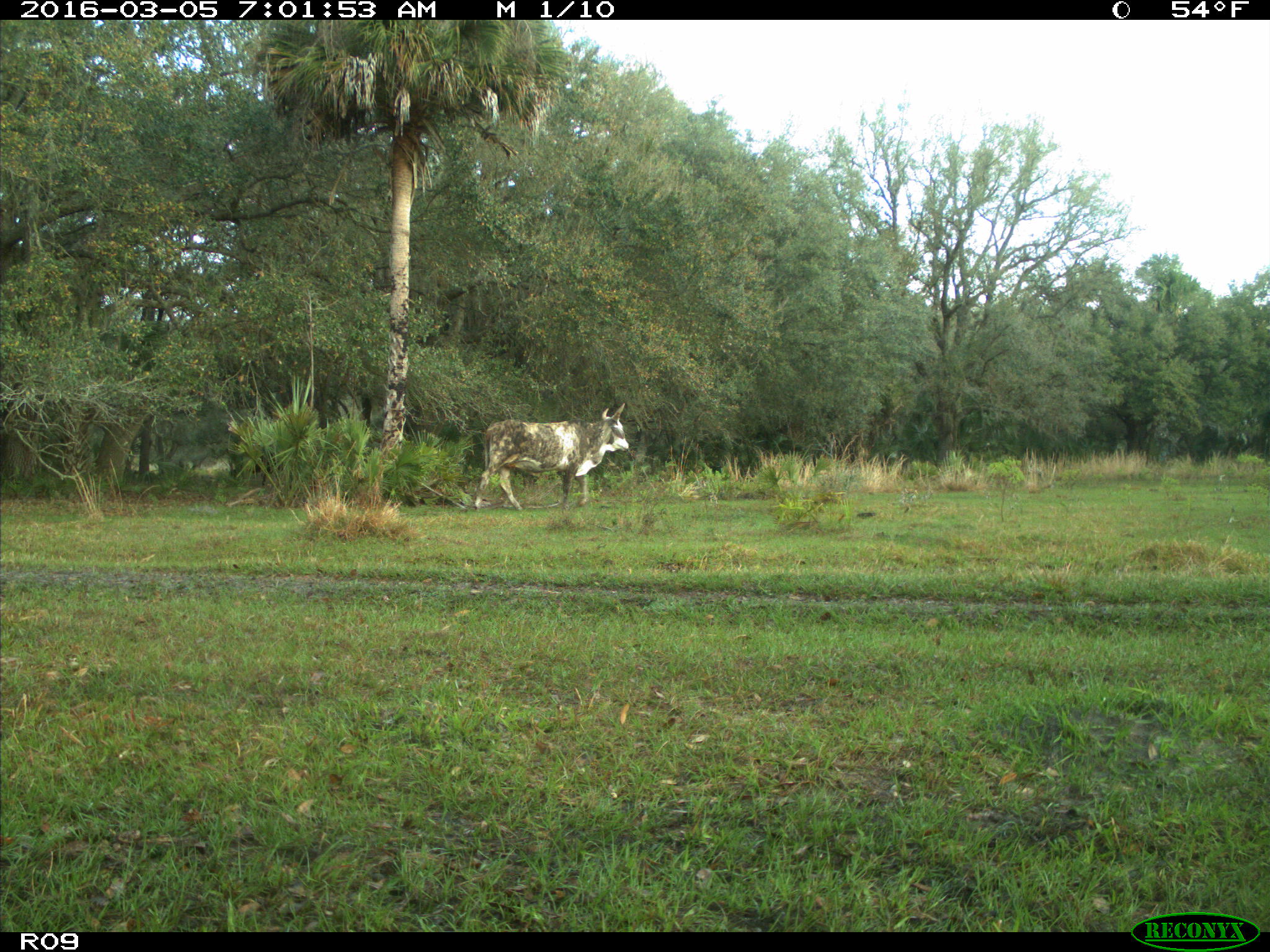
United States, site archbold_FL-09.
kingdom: Animalia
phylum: Chordata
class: Mammalia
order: Artiodactyla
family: Bovidae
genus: Bos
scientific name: Bos taurus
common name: domestic cow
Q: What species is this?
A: Bos taurus (domestic cow).